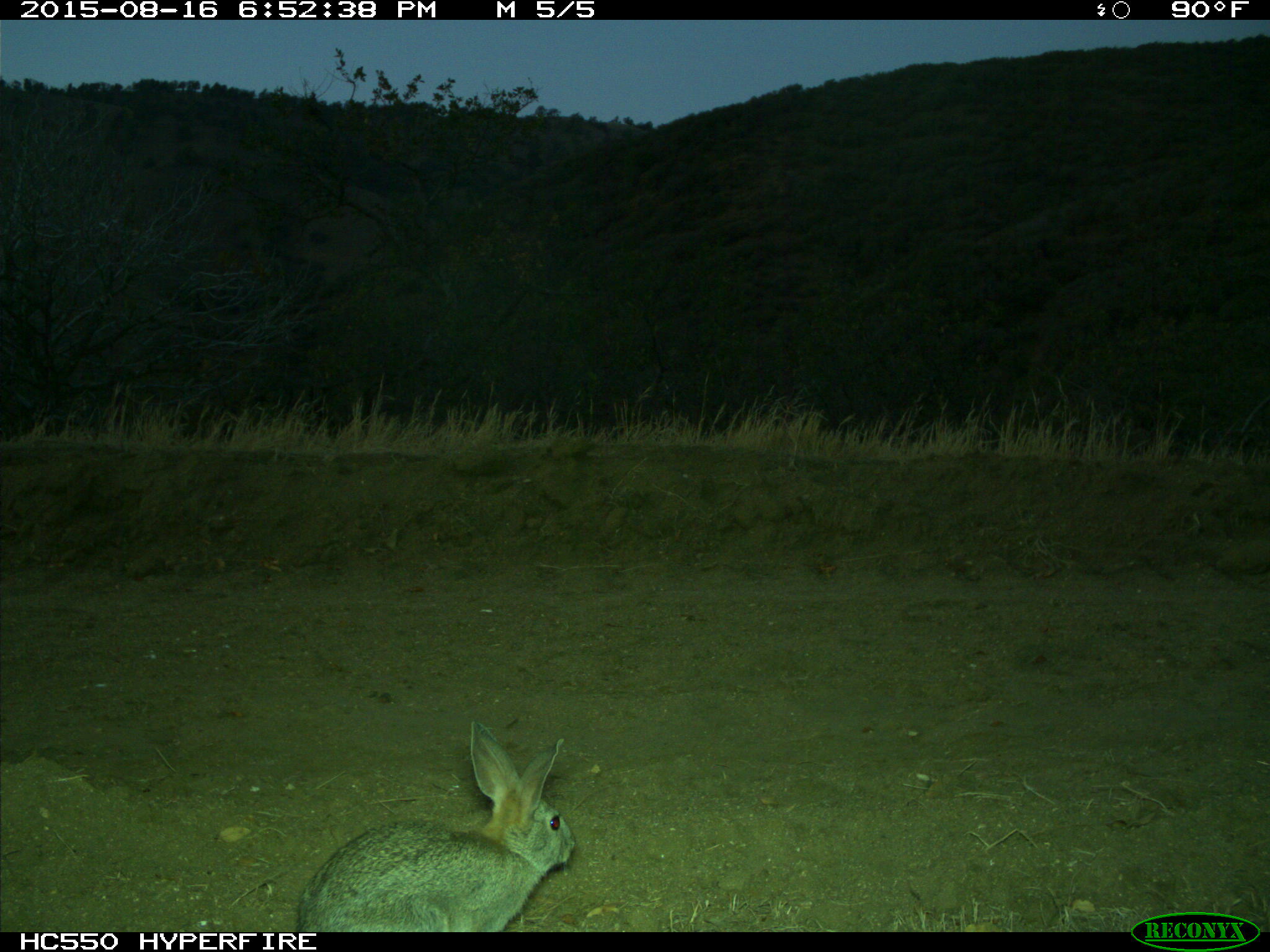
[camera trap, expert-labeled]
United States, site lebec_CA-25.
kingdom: Animalia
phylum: Chordata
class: Mammalia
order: Lagomorpha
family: Leporidae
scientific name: Leporidae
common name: rabbits and hares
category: unidentified rabbit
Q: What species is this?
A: Unidentified rabbit (rabbits and hares) (Leporidae).